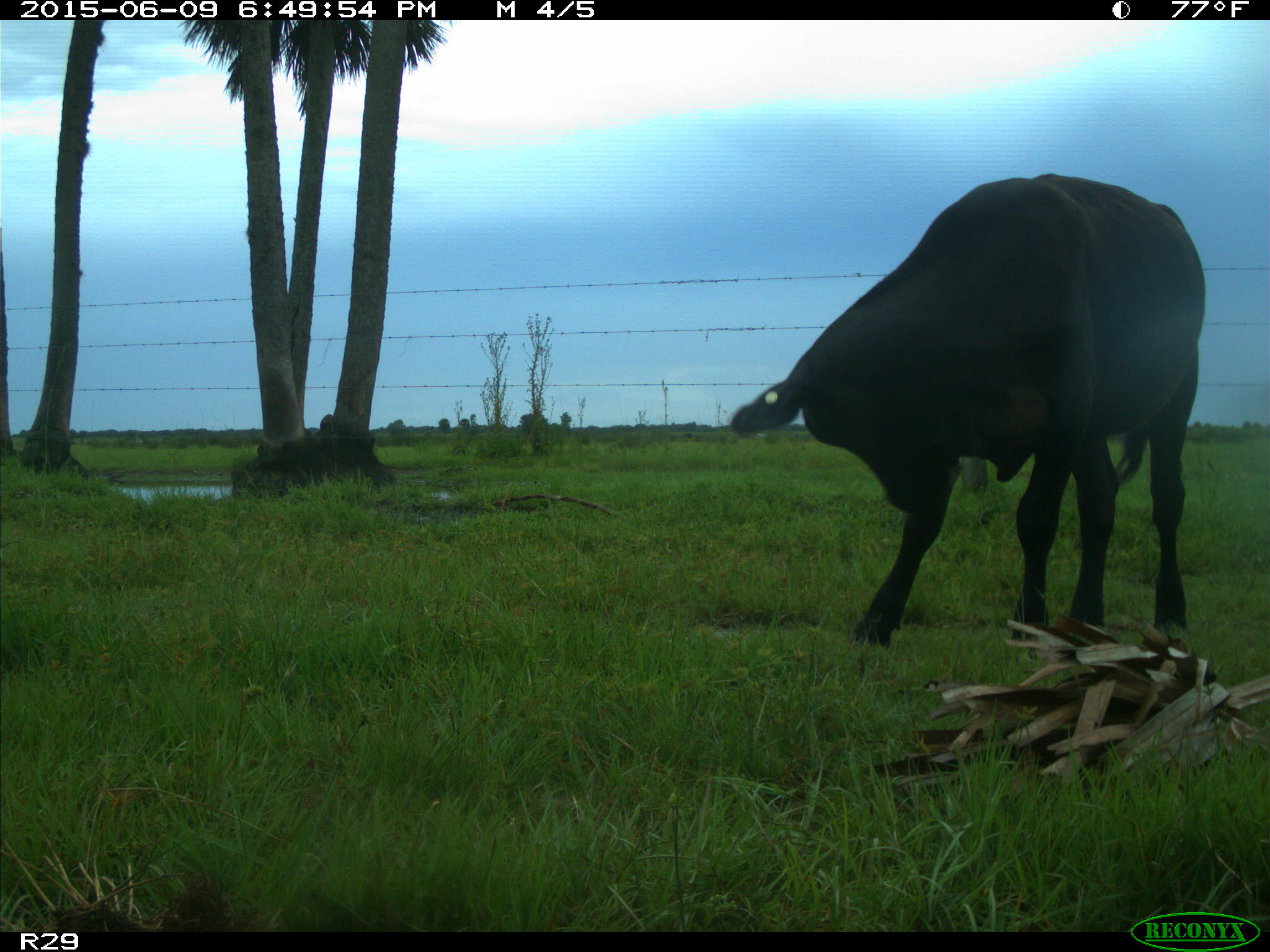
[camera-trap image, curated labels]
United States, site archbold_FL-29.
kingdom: Animalia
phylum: Chordata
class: Mammalia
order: Artiodactyla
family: Bovidae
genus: Bos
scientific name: Bos taurus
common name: domestic cow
Bos taurus (domestic cow).